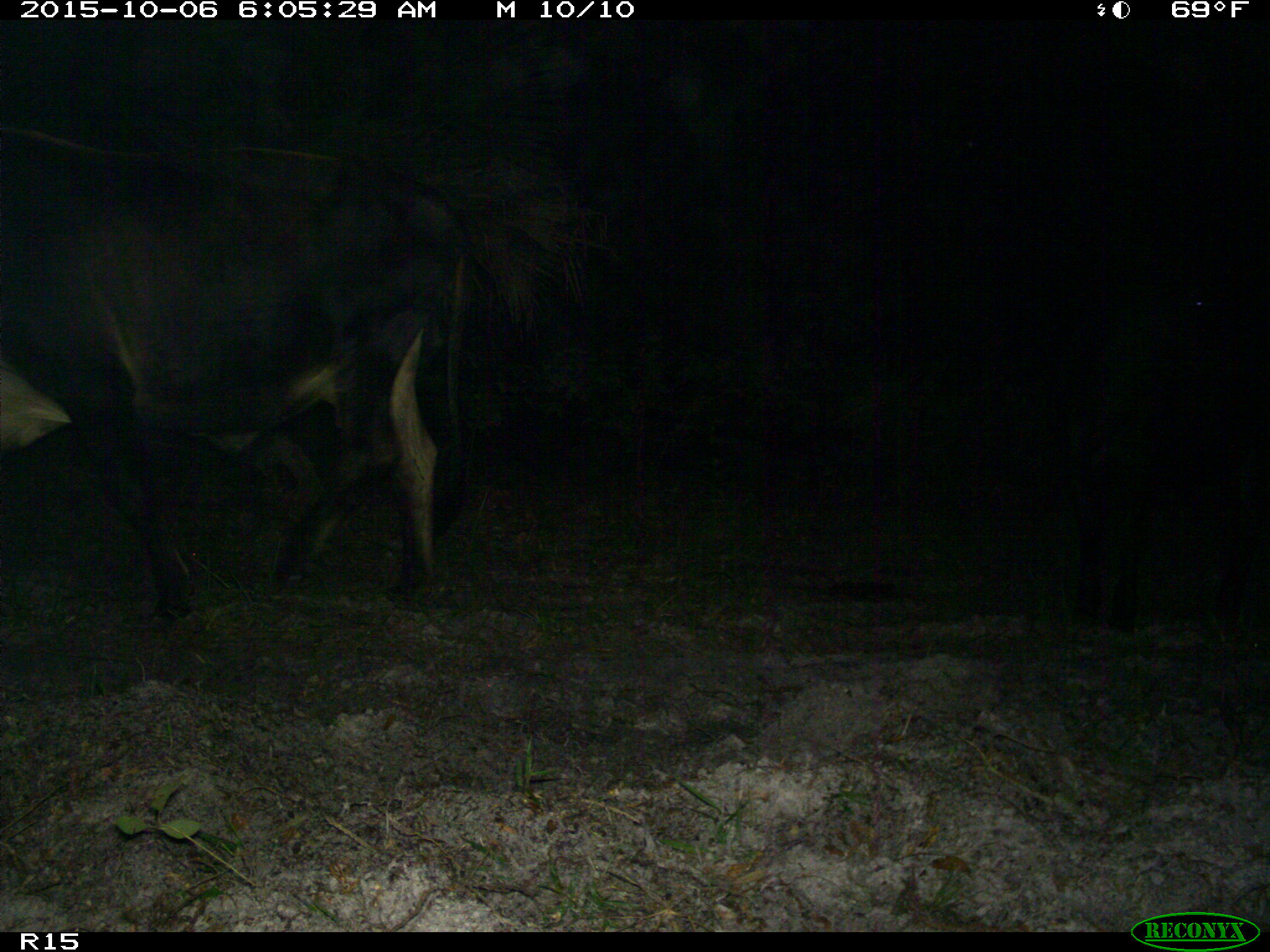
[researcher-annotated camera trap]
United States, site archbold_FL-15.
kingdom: Animalia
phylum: Chordata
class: Mammalia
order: Artiodactyla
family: Bovidae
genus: Bos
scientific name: Bos taurus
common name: domestic cow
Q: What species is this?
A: Bos taurus (domestic cow).